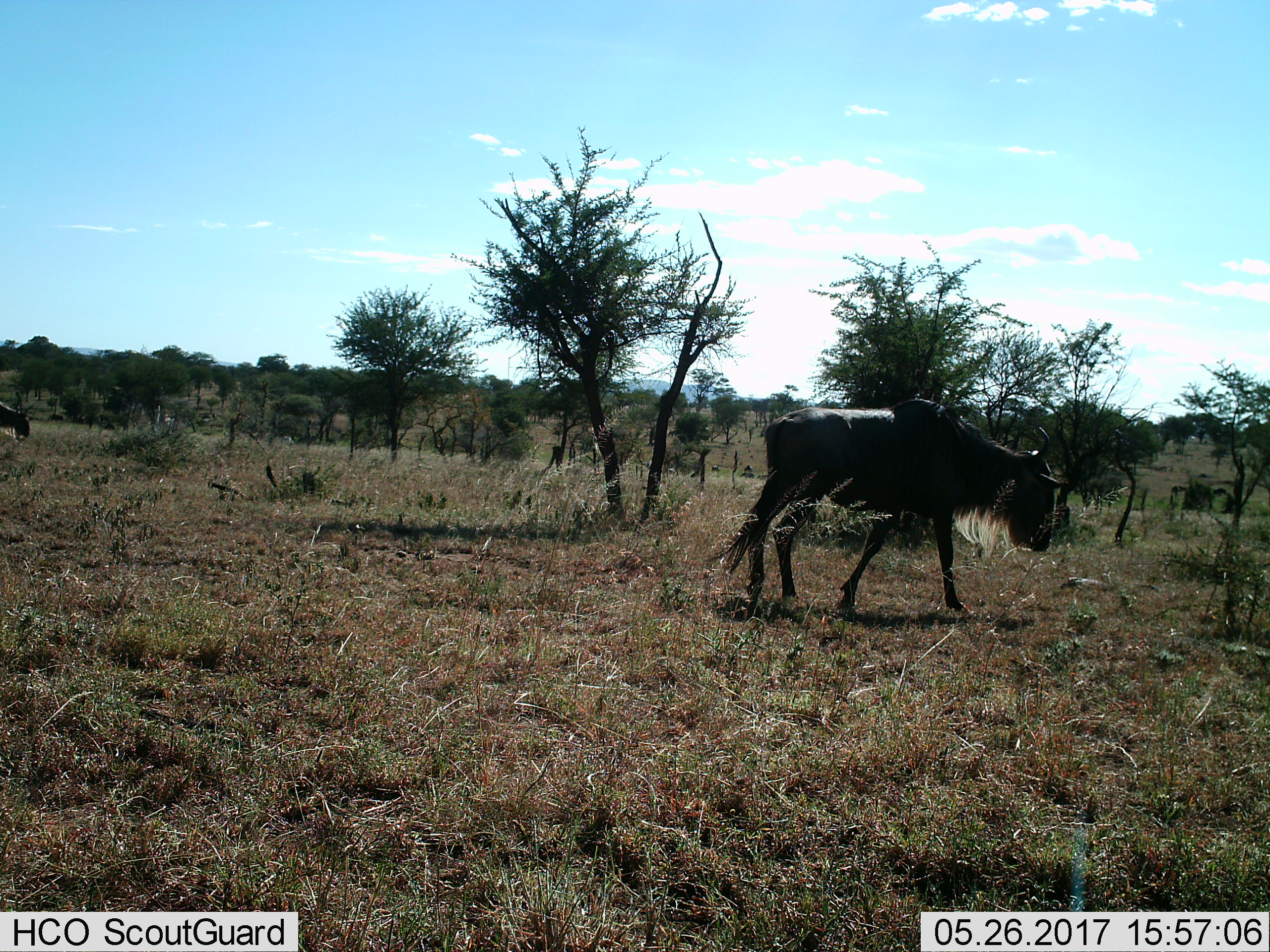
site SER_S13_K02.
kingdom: Animalia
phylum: Chordata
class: Mammalia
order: Artiodactyla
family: Bovidae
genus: Connochaetes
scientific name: Connochaetes taurinus taurinus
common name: blue wildebeest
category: wildebeestblue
Wildebeestblue (blue wildebeest) (Connochaetes taurinus taurinus), count 2. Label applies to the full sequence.